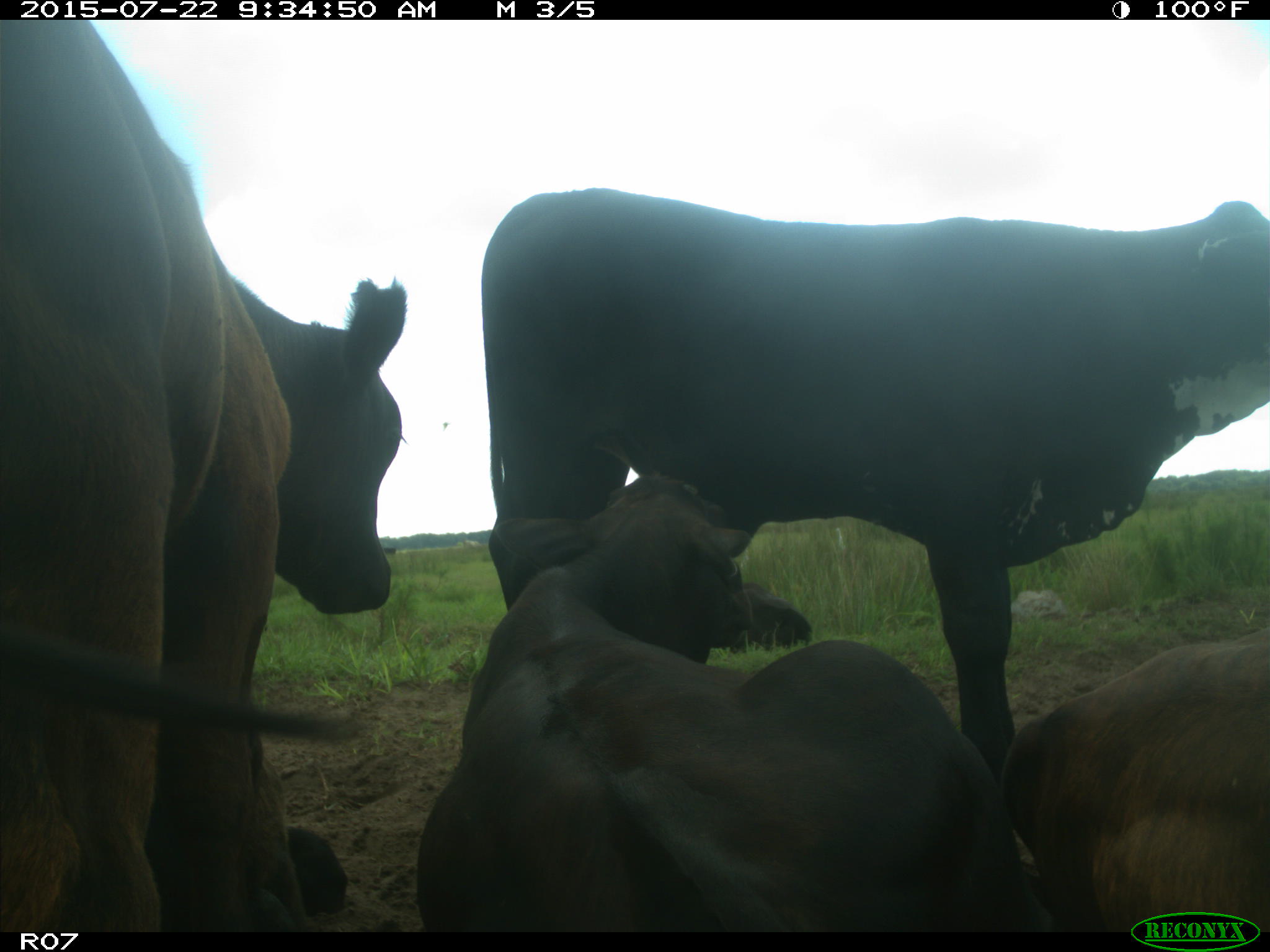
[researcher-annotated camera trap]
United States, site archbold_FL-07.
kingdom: Animalia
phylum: Chordata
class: Mammalia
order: Artiodactyla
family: Bovidae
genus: Bos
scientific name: Bos taurus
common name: domestic cow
Bos taurus (domestic cow).